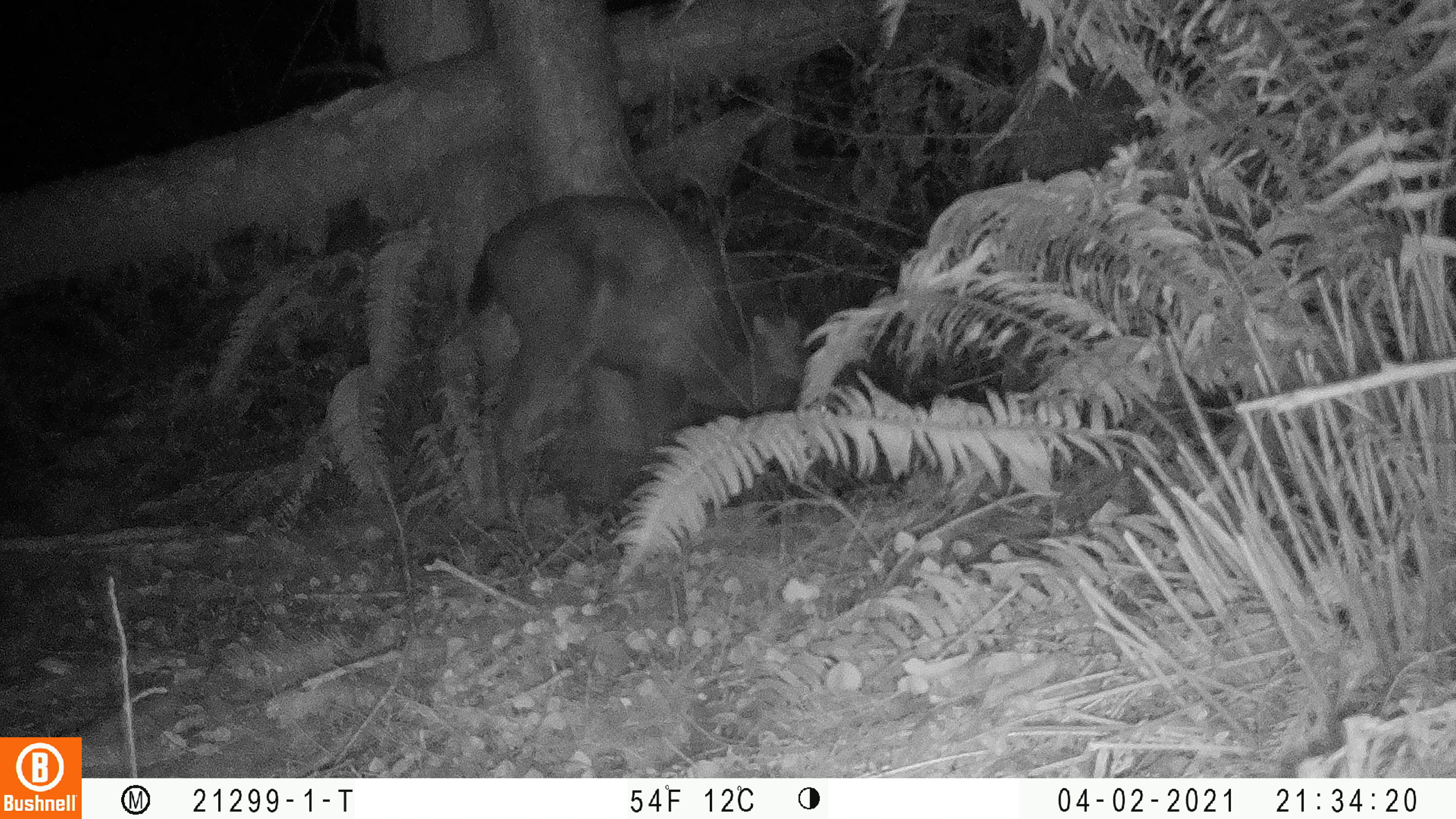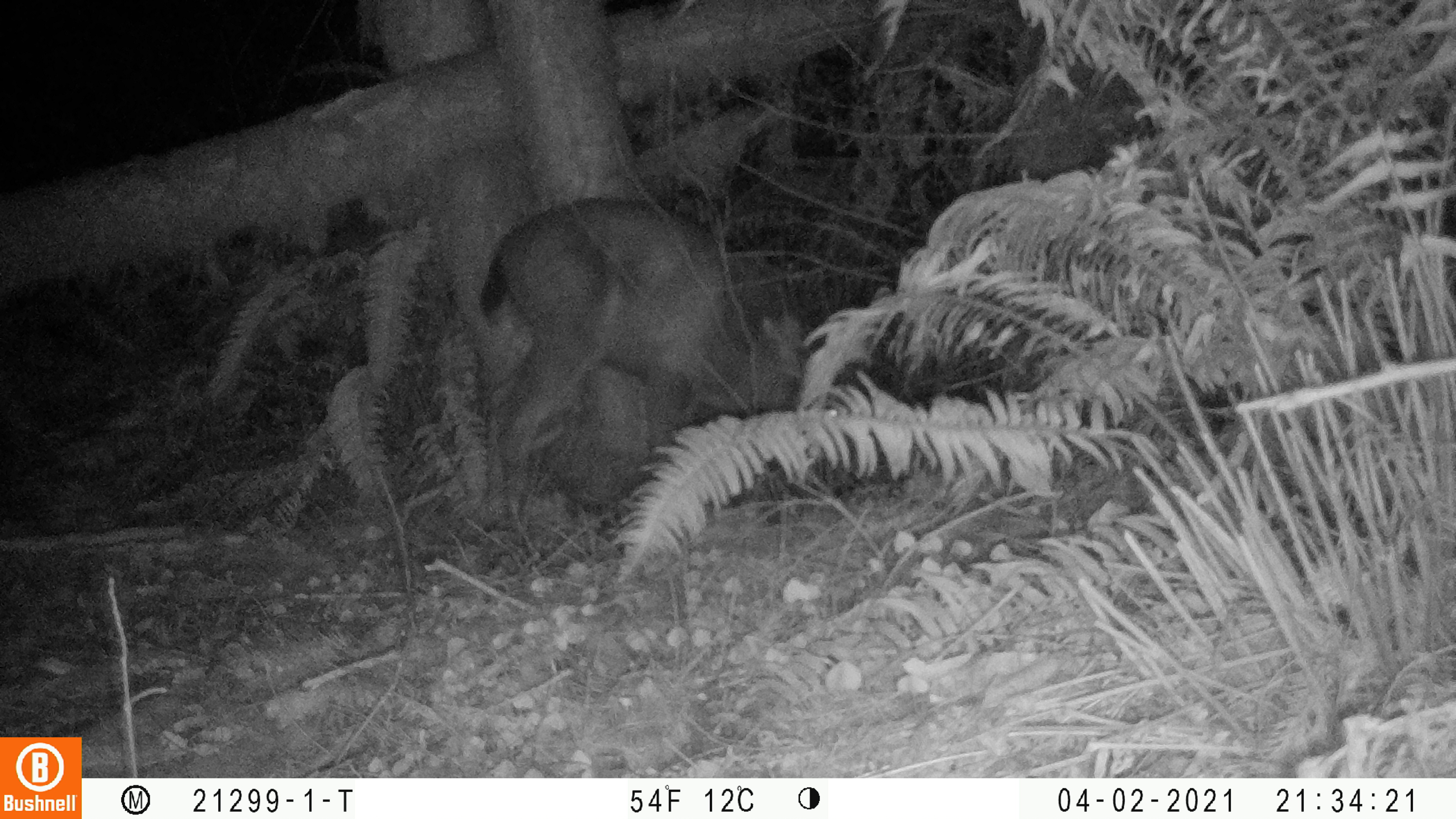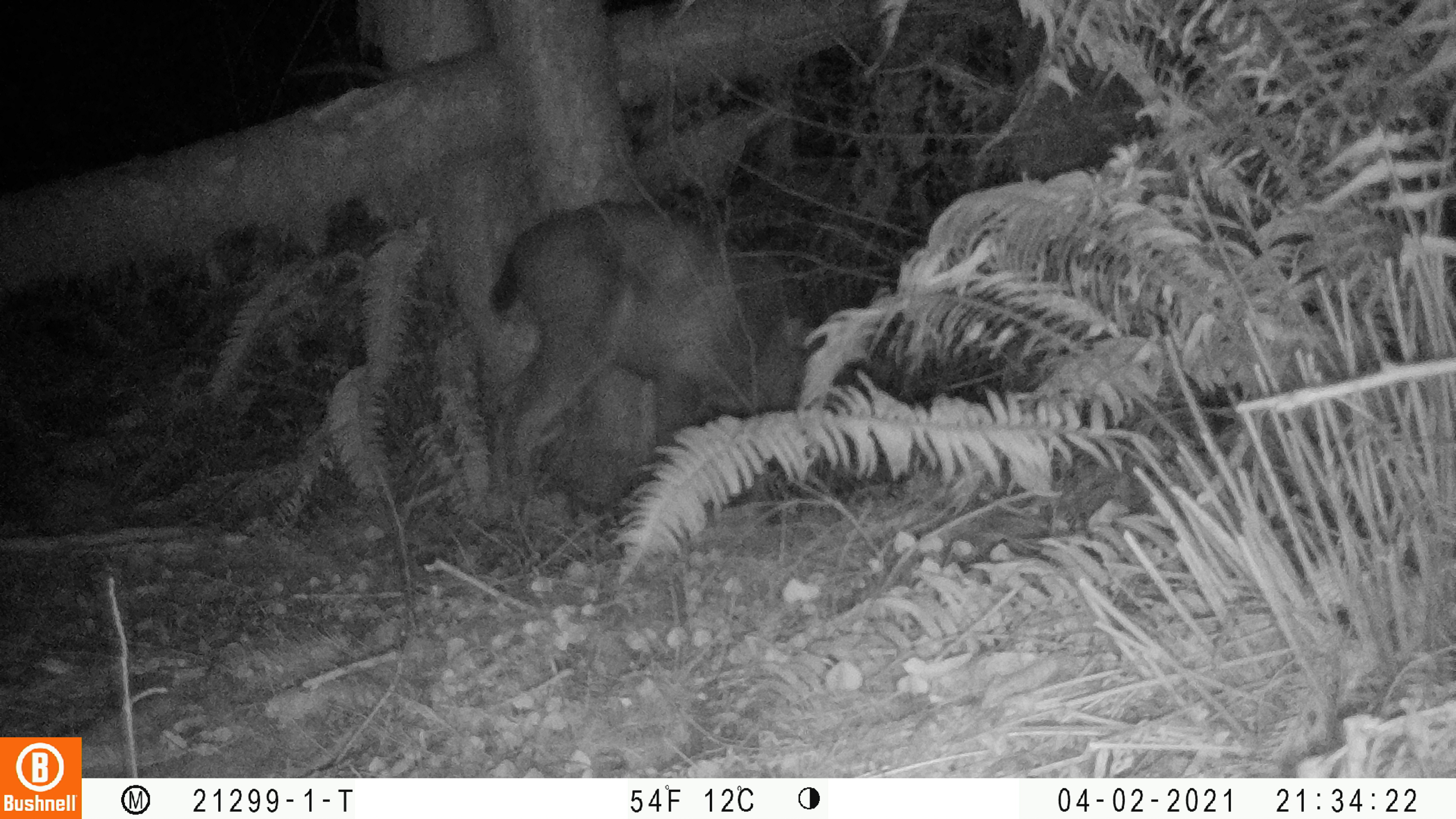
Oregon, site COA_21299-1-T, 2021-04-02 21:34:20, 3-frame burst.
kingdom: Animalia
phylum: Chordata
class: Mammalia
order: Artiodactyla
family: Cervidae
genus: Odocoileus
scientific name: Odocoileus hemionus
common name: black-tailed deer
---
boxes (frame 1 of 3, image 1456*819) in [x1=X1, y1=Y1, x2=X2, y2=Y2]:
black-tailed deer: [x1=471, y1=191, x2=890, y2=501]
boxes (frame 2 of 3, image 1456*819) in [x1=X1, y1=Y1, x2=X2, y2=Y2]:
black-tailed deer: [x1=481, y1=194, x2=897, y2=526]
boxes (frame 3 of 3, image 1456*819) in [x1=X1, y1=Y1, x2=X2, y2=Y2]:
black-tailed deer: [x1=490, y1=198, x2=881, y2=504]